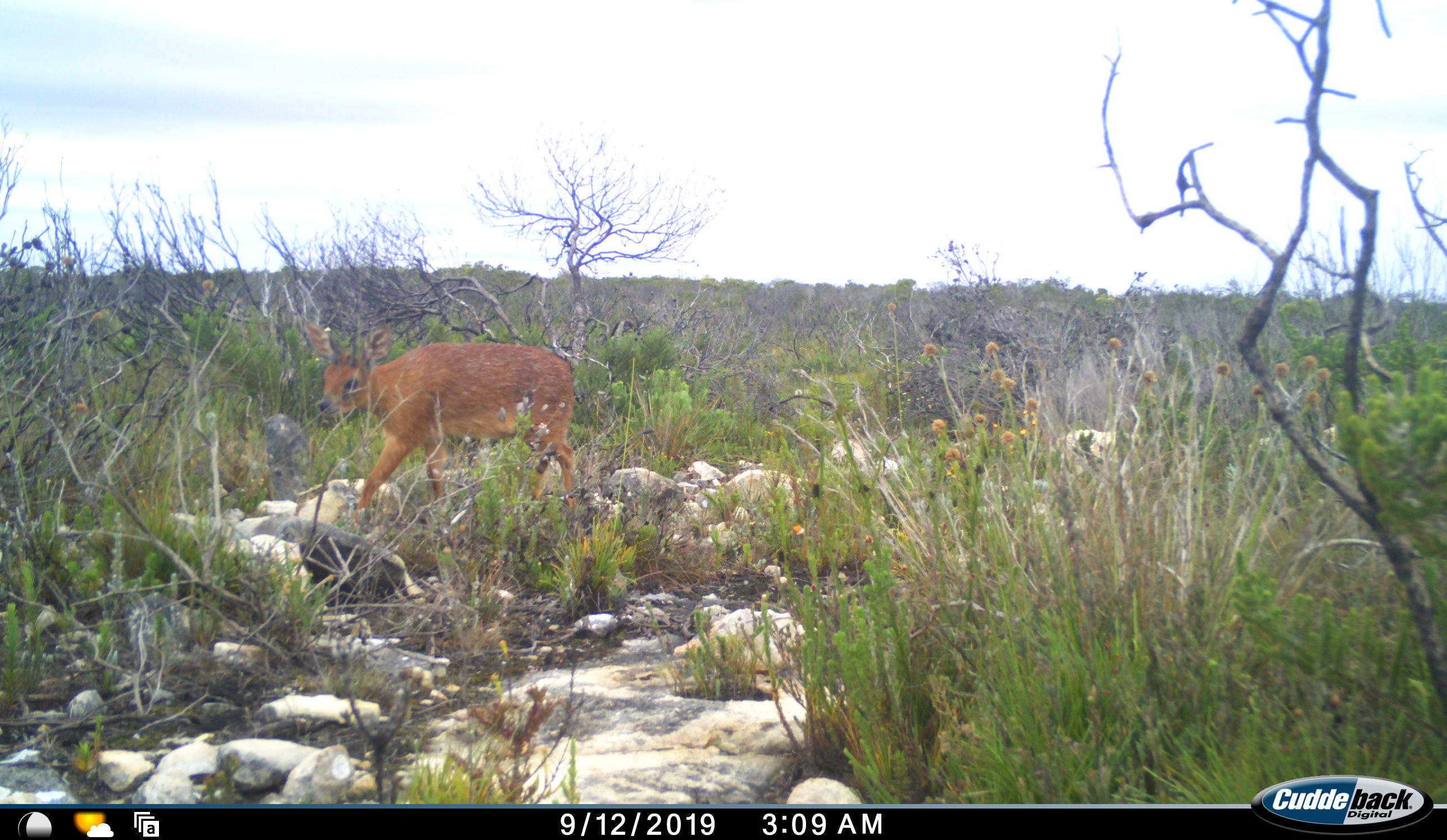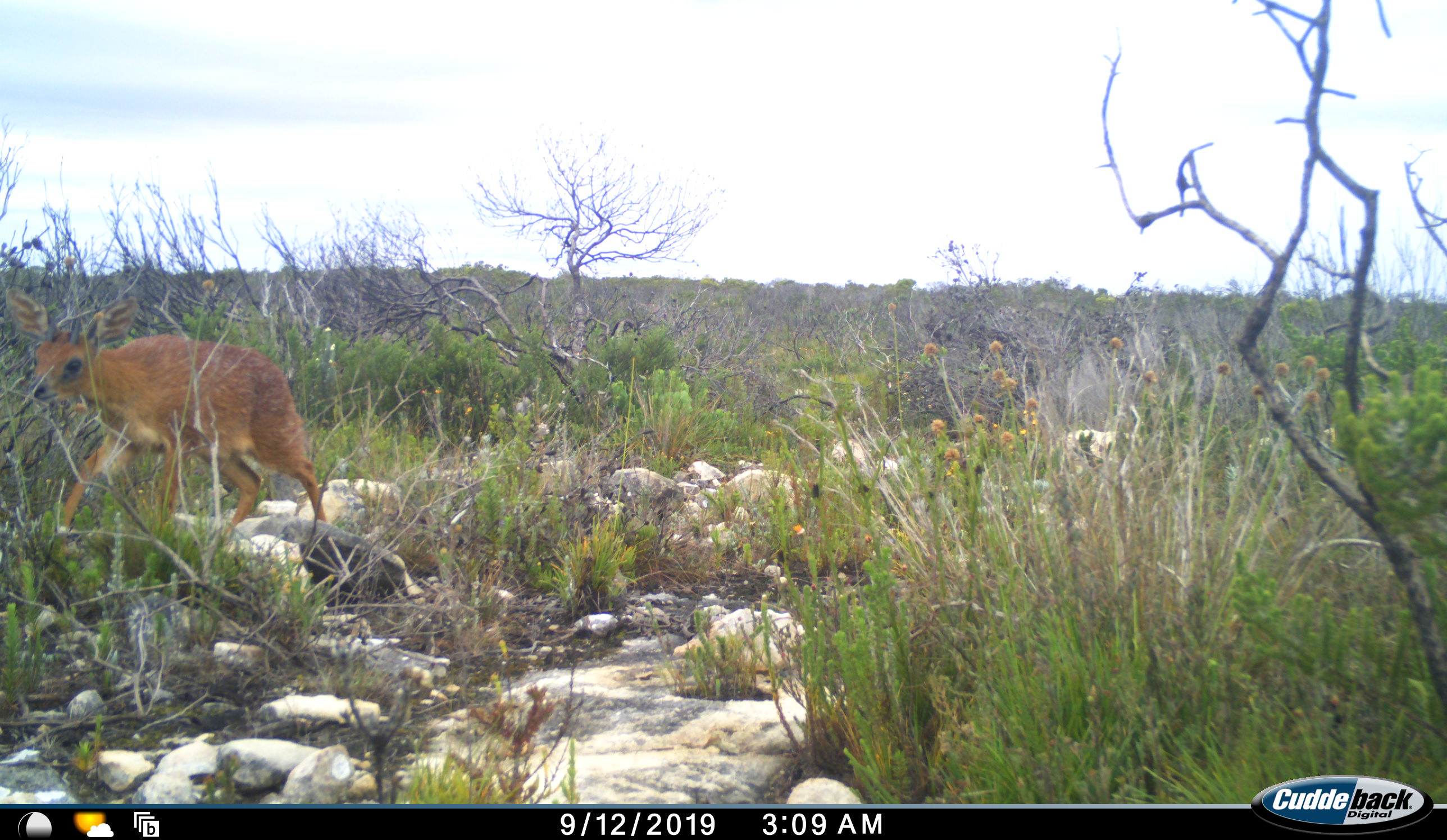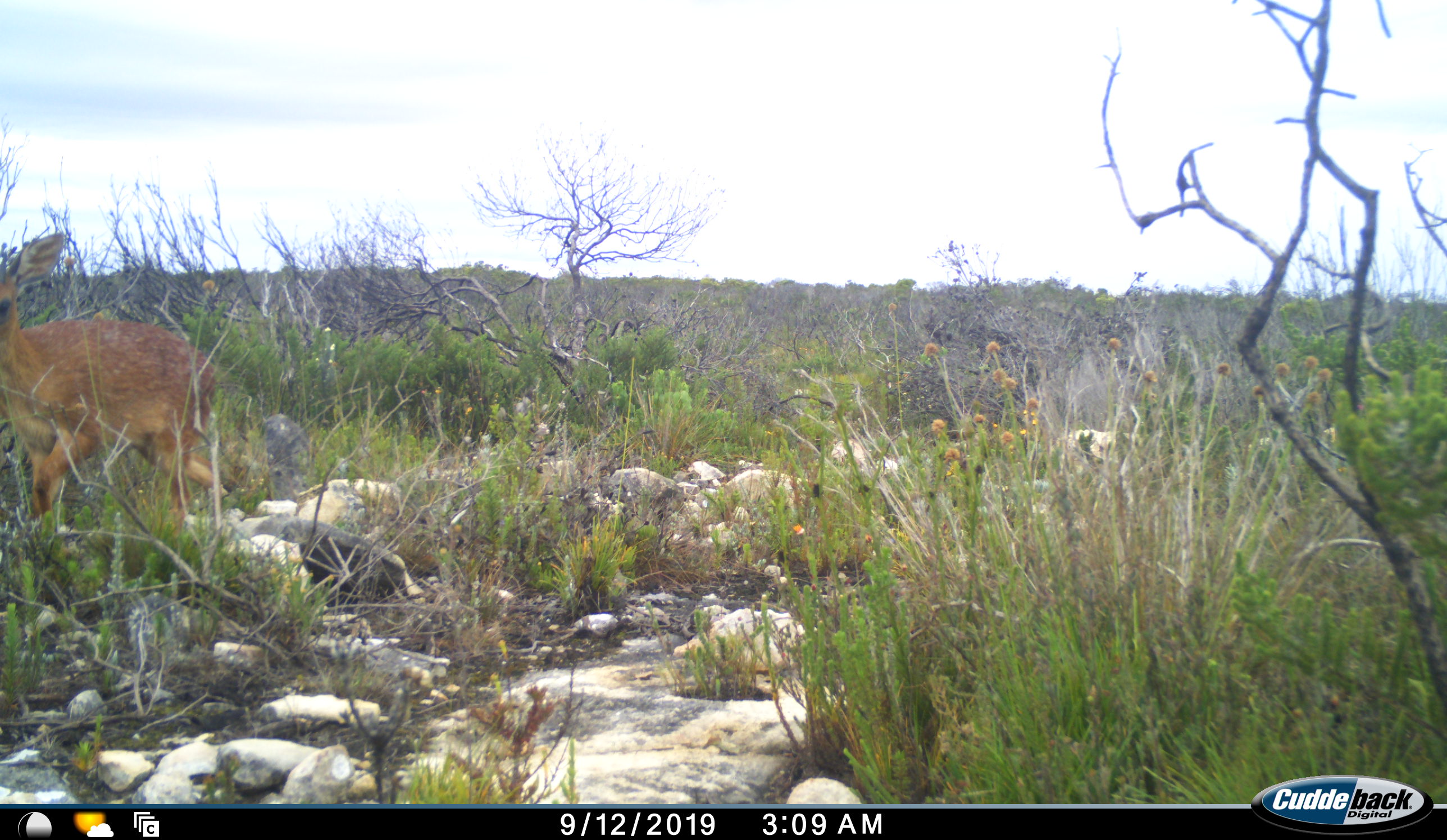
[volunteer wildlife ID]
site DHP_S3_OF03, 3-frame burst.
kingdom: Animalia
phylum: Chordata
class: Mammalia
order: Artiodactyla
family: Bovidae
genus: Raphicerus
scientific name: Raphicerus melanotis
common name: grysbok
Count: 1.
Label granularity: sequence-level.